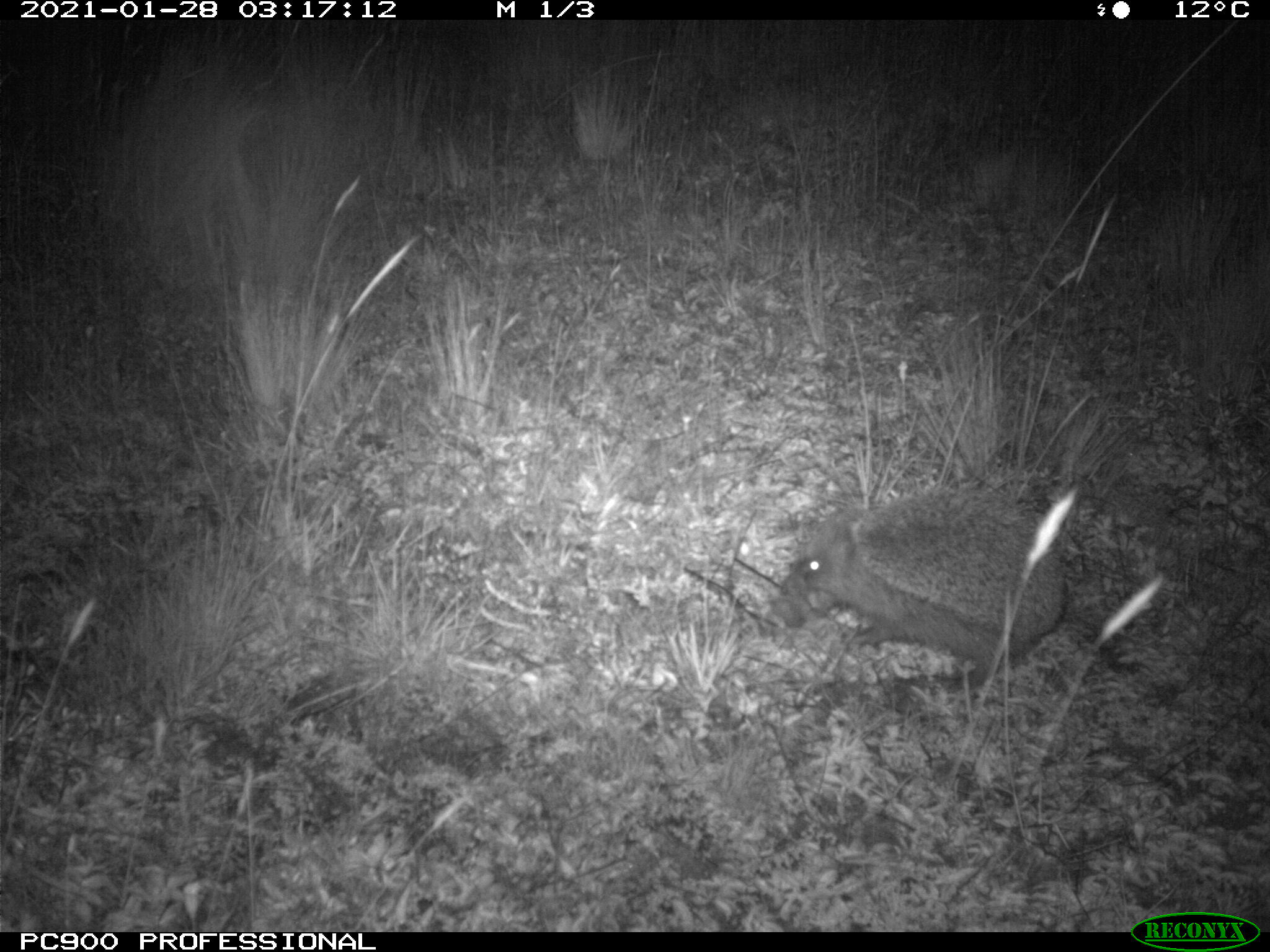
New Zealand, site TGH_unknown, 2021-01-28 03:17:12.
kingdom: Animalia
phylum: Chordata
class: Mammalia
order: Eulipotyphla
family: Erinaceidae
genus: Erinaceus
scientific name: Erinaceus europaeus europaeus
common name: european hedgehog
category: hedgehog